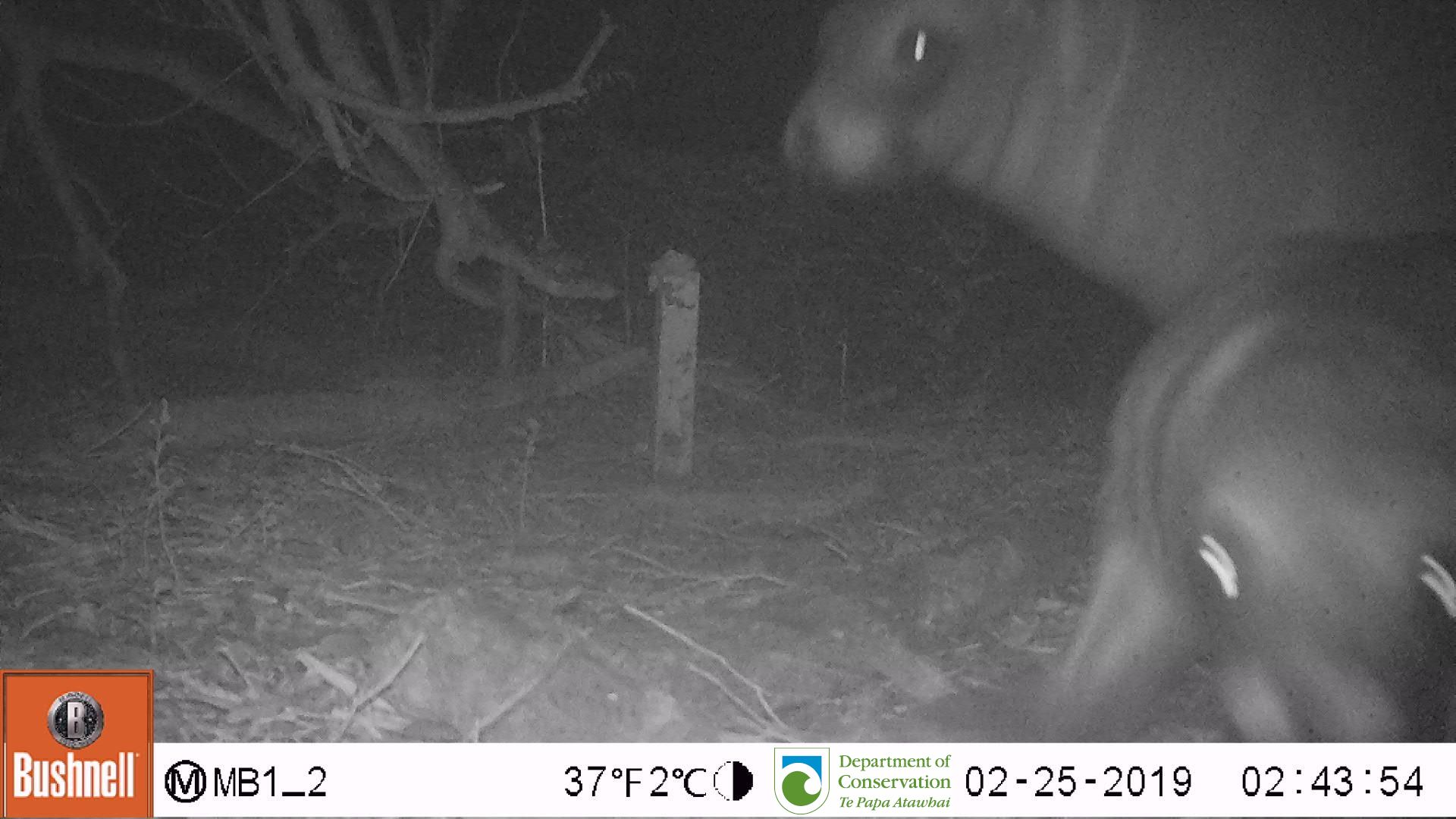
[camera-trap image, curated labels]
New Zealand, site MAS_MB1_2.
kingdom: Animalia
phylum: Chordata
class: Mammalia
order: Carnivora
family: Otariidae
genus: Phocarctos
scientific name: Phocarctos hookeri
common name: new zealand sea lion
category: sealion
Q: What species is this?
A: Sealion (new zealand sea lion) (Phocarctos hookeri).